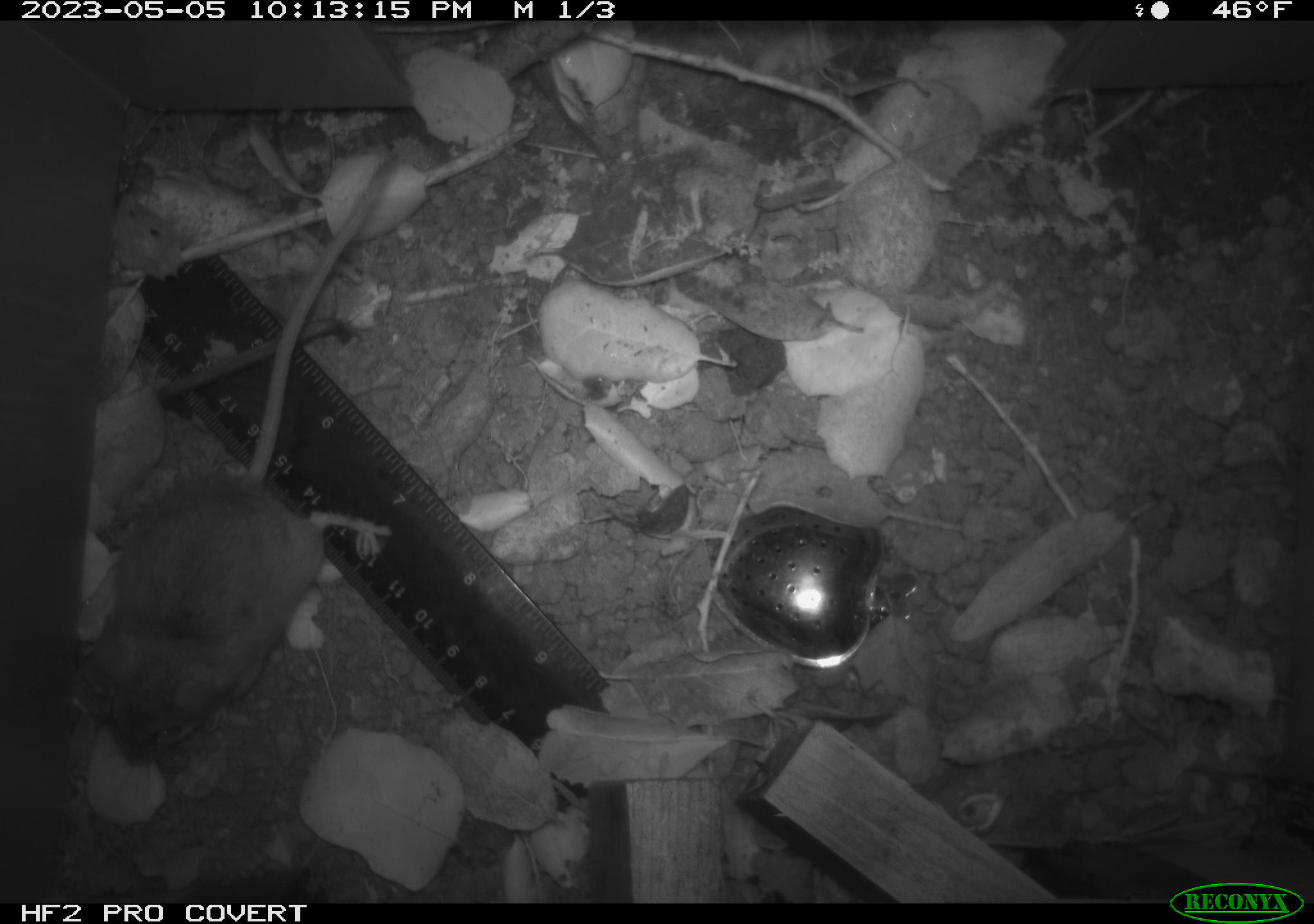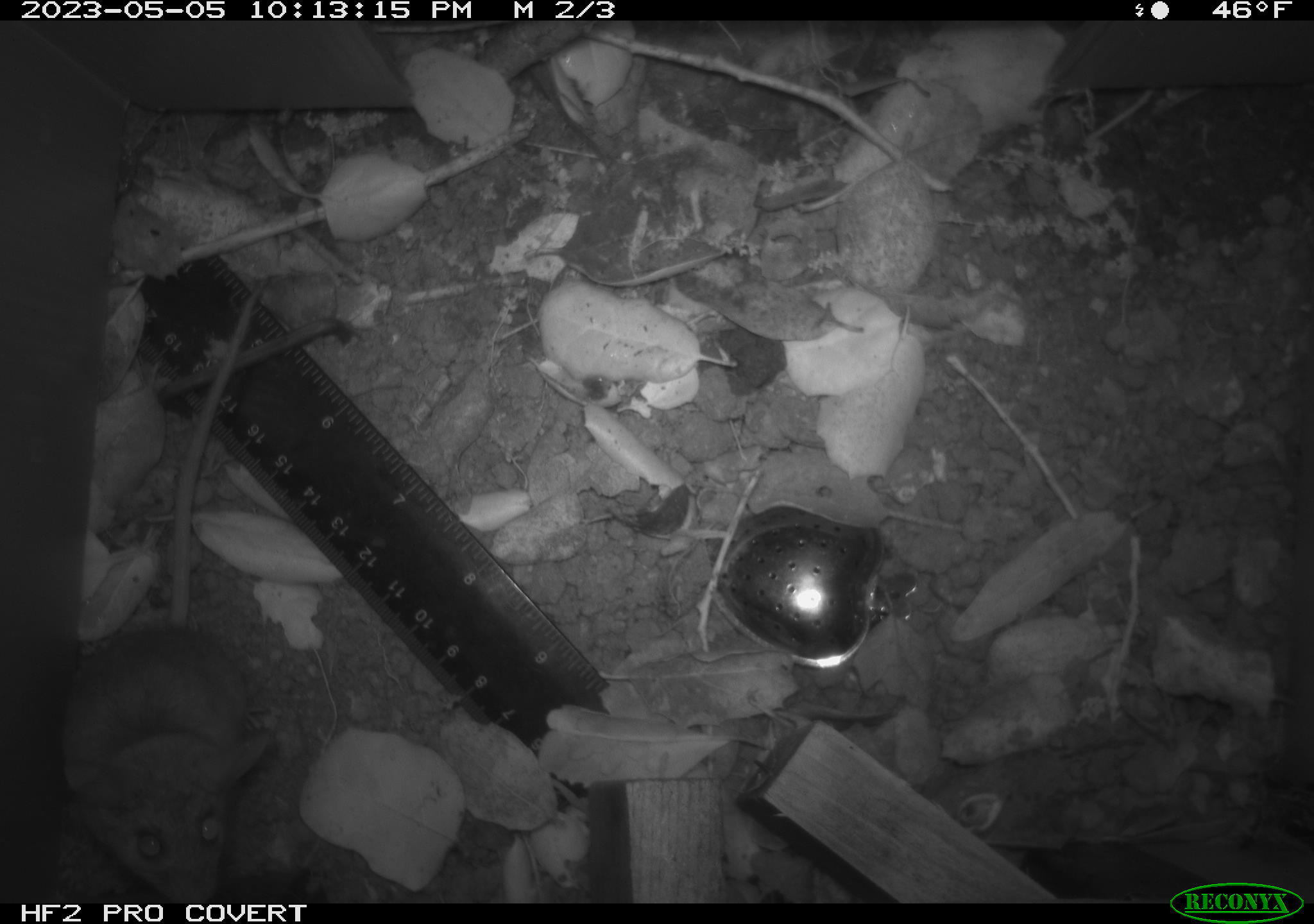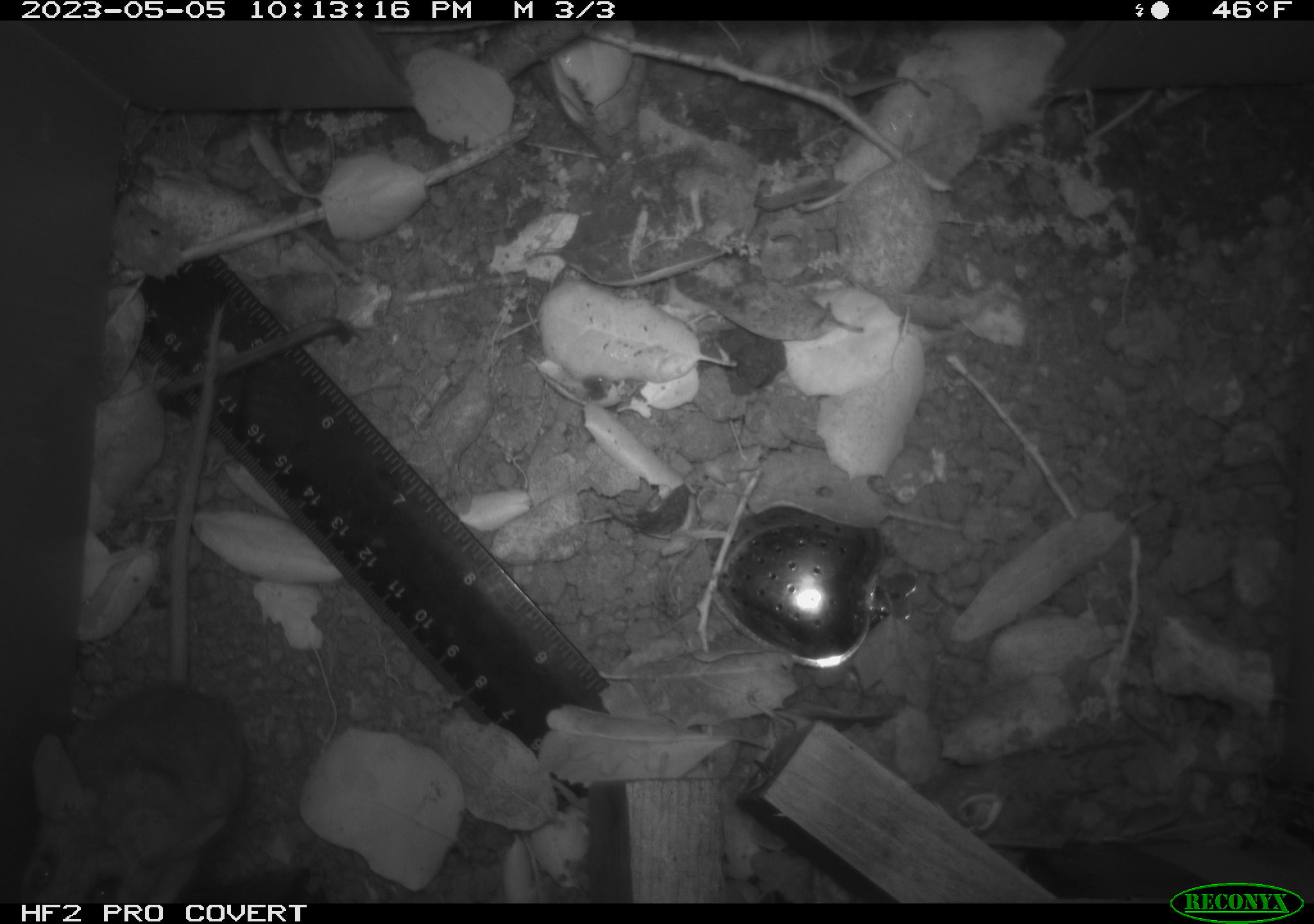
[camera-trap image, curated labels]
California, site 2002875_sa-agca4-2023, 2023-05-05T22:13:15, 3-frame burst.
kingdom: Animalia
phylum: Chordata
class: Mammalia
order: Rodentia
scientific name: Rodentia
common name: mouse species